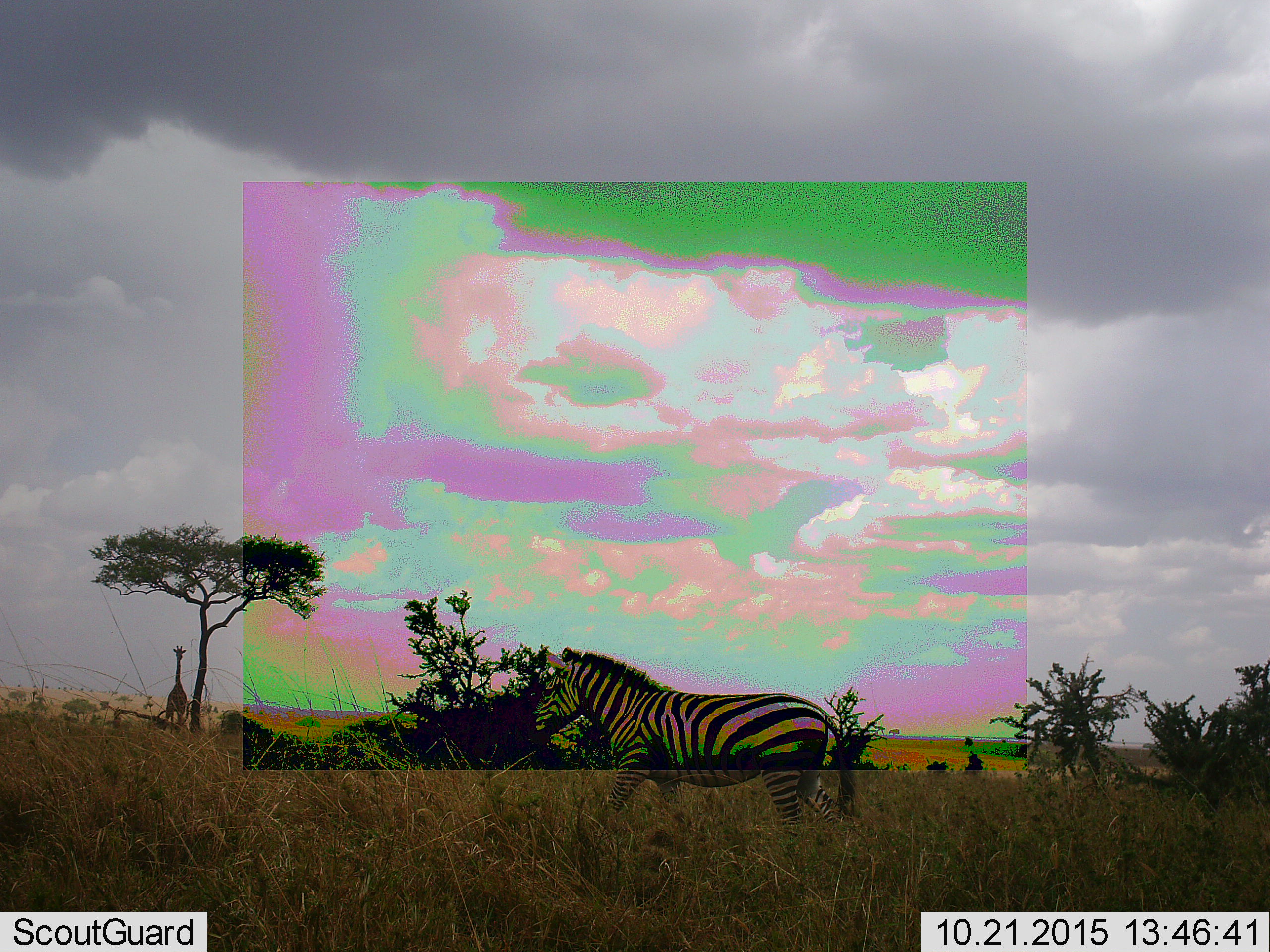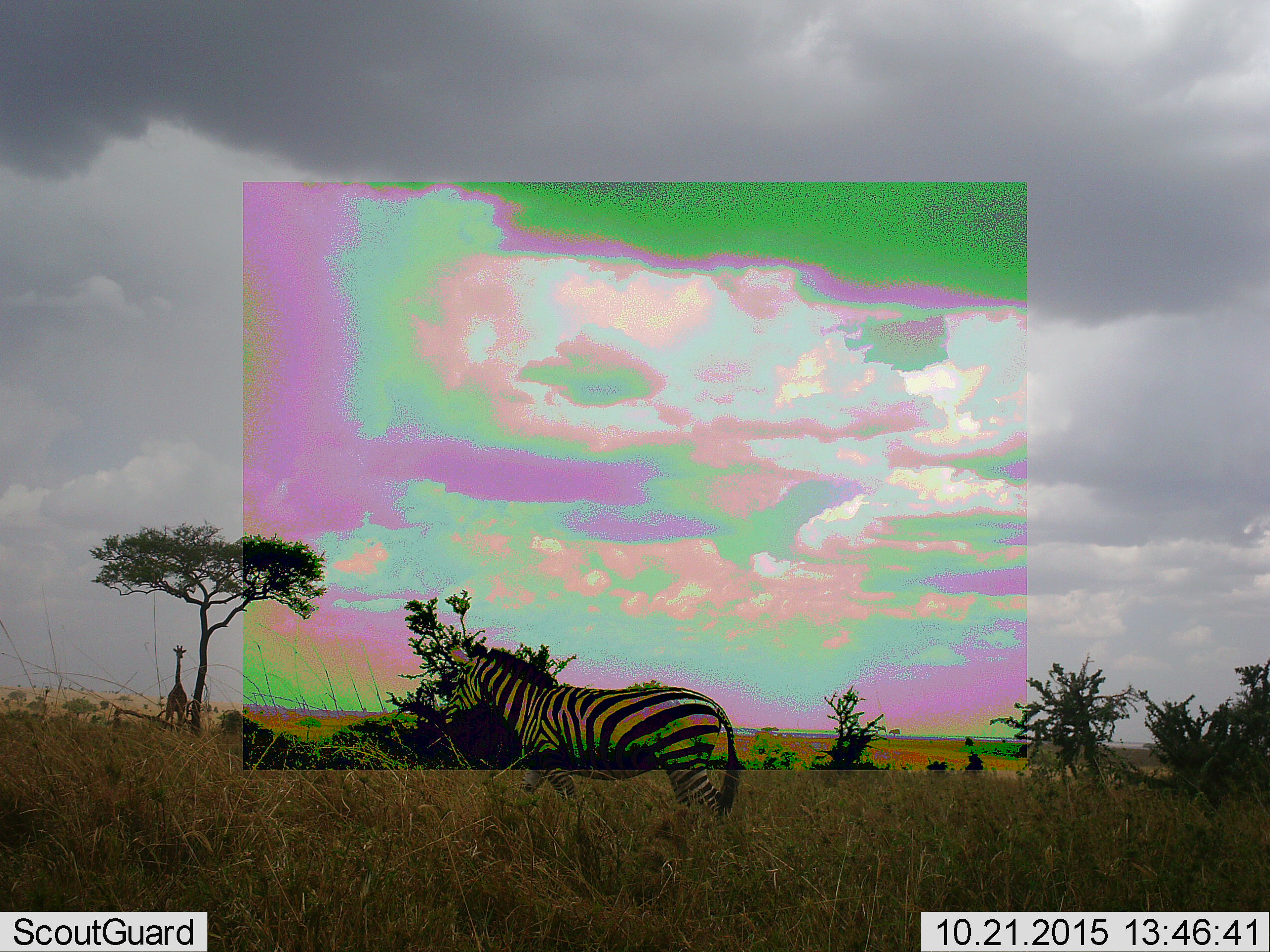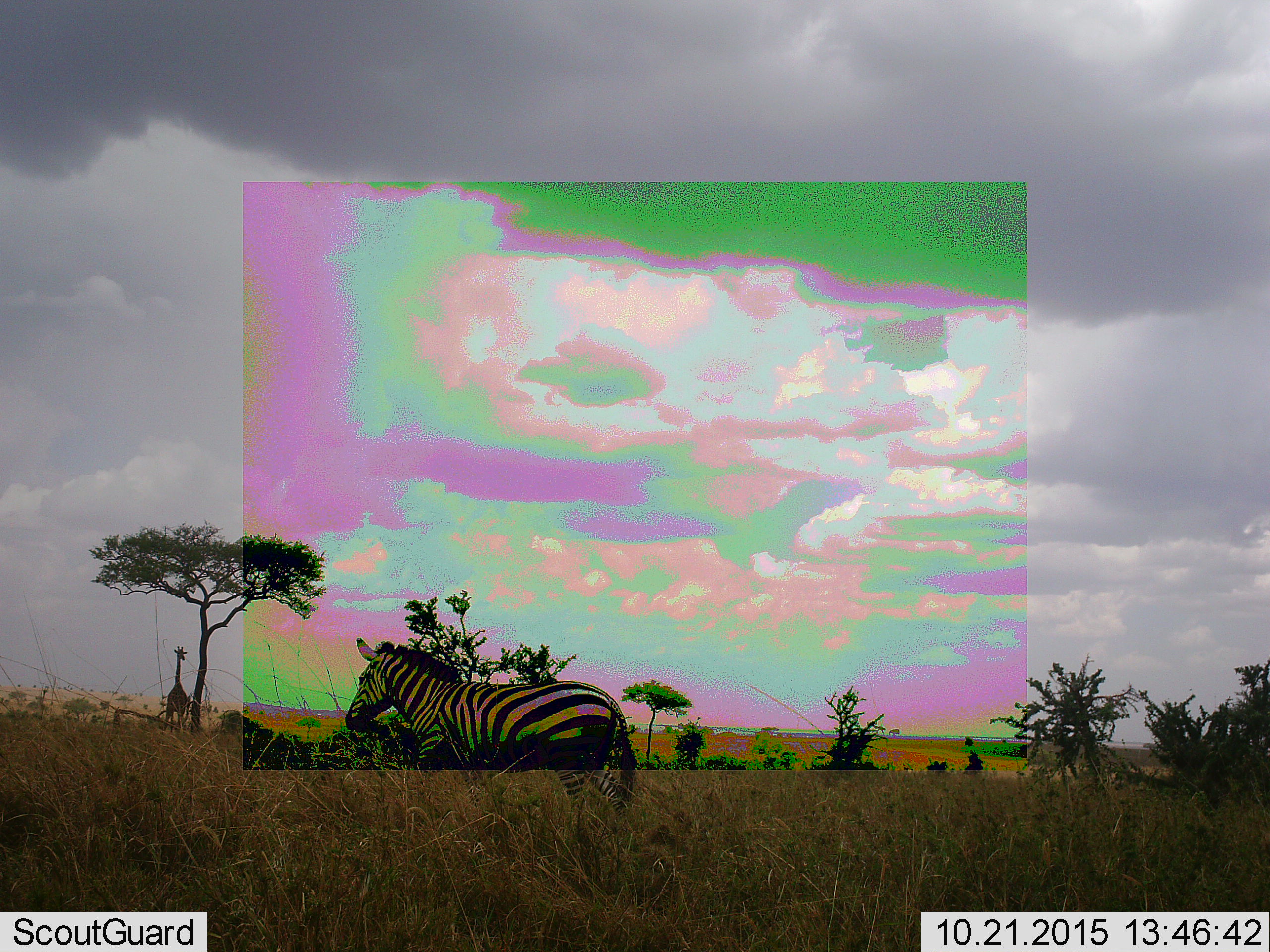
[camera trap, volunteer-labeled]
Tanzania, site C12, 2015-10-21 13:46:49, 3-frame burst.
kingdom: Animalia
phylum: Chordata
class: Mammalia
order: Artiodactyla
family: Giraffidae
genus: Giraffa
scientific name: Giraffa camelopardalis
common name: giraffe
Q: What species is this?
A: Giraffe (Giraffa camelopardalis).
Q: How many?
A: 1.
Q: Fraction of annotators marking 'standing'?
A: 92%.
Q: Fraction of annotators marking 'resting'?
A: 8%.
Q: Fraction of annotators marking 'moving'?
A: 8%.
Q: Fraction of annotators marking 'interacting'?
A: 0%.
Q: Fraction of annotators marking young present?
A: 8%.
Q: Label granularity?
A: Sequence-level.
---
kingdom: Animalia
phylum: Chordata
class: Mammalia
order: Perissodactyla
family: Equidae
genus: Equus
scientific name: Equus quagga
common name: plains zebra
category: zebra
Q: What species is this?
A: Zebra (plains zebra) (Equus quagga).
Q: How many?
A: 1.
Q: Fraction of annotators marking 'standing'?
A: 13%.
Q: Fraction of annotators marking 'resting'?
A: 0%.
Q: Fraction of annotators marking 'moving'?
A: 93%.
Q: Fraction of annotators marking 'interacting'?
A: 0%.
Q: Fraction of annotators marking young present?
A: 7%.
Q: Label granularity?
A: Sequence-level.